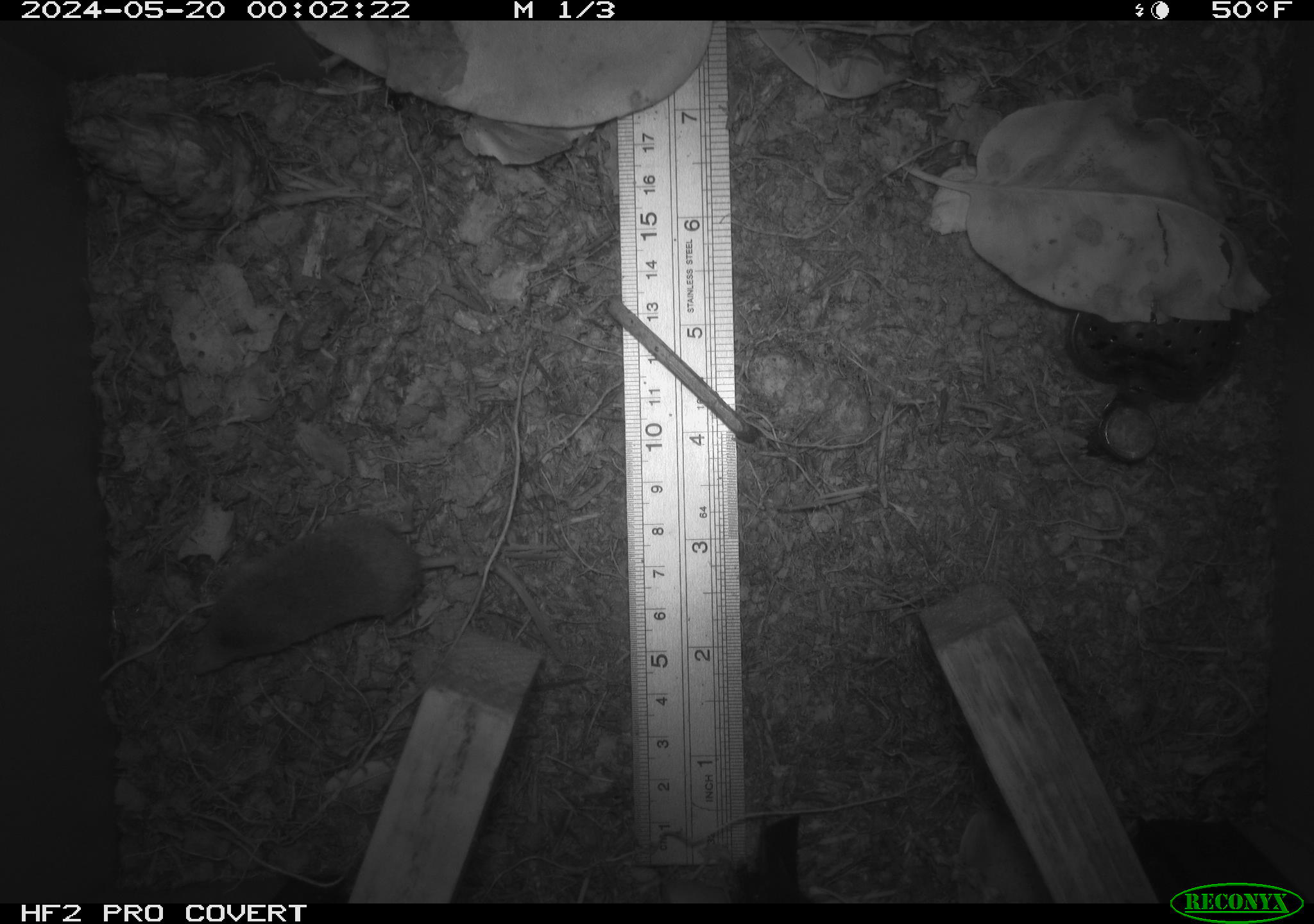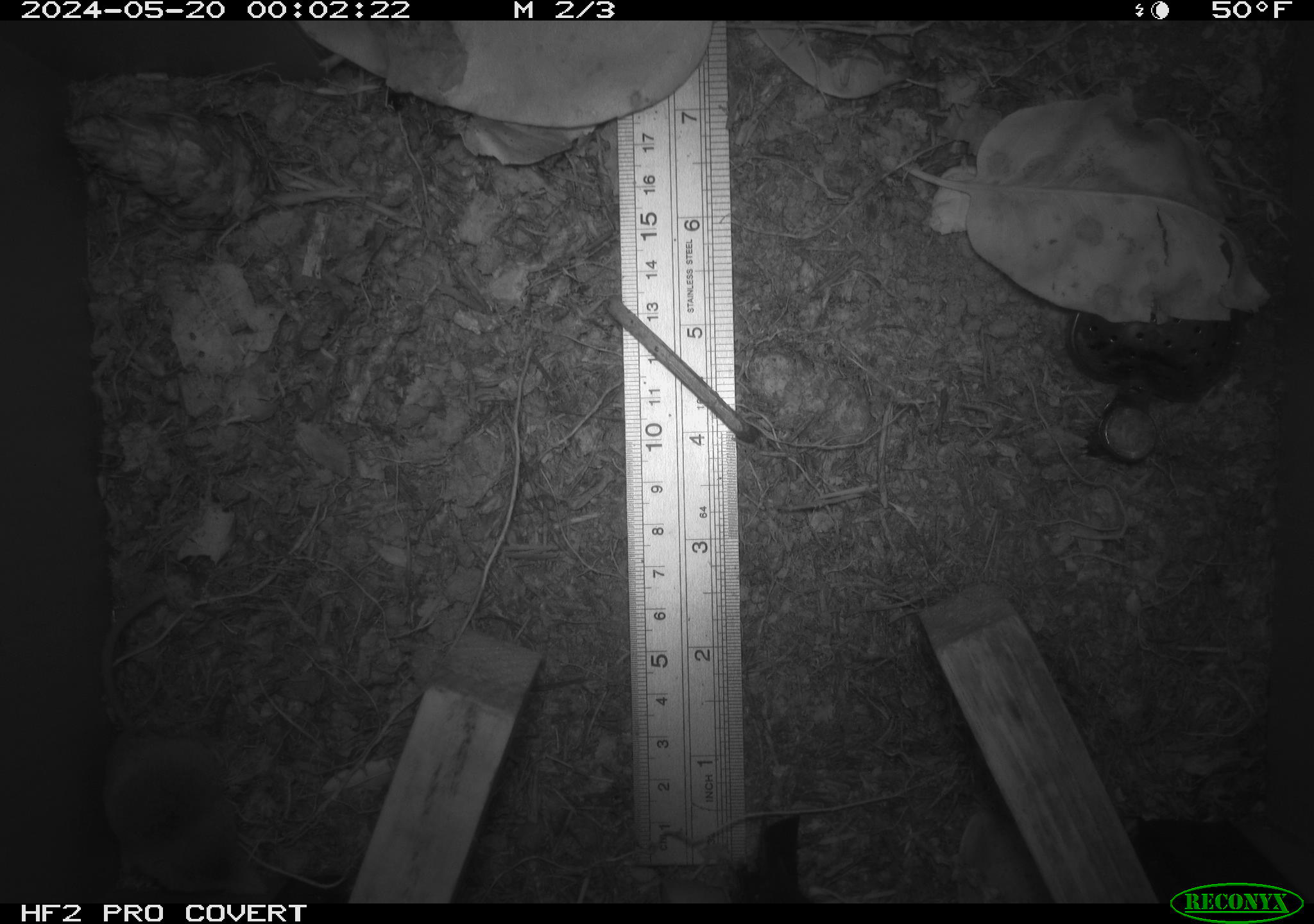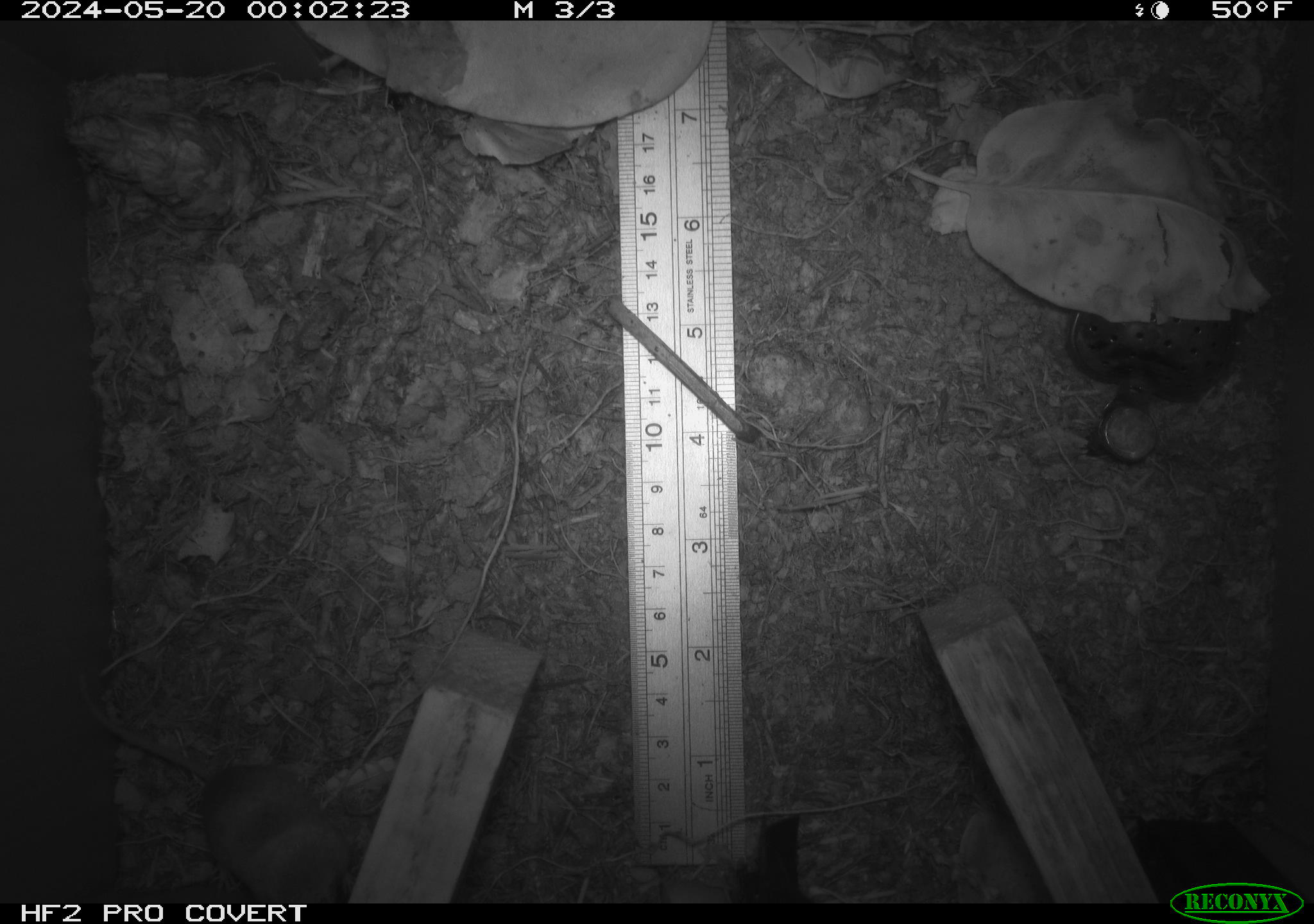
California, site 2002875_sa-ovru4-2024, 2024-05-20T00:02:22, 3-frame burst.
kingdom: Animalia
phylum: Chordata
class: Mammalia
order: Eulipotyphla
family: Soricidae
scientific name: Soricidae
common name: shrews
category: soricidae family